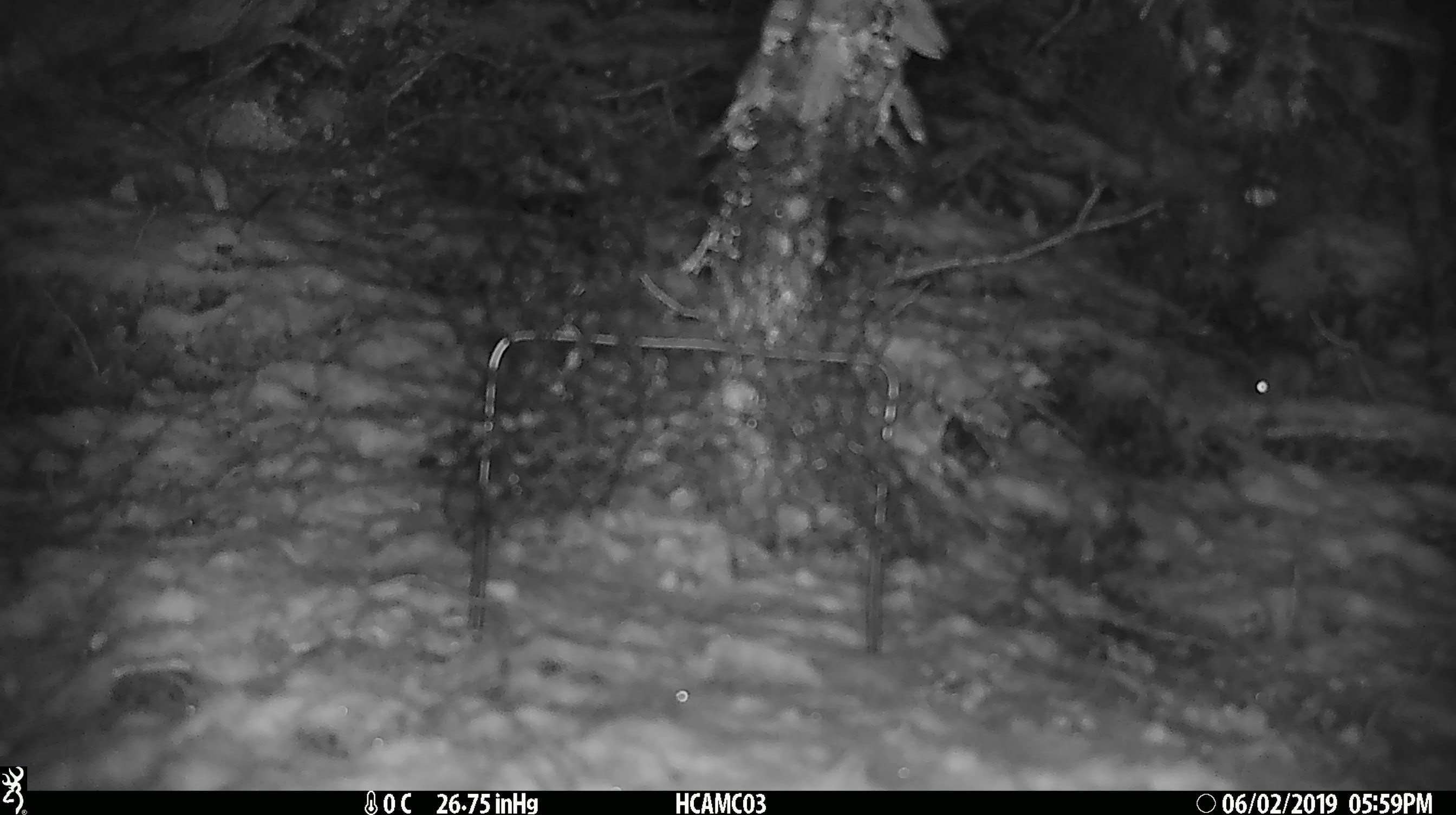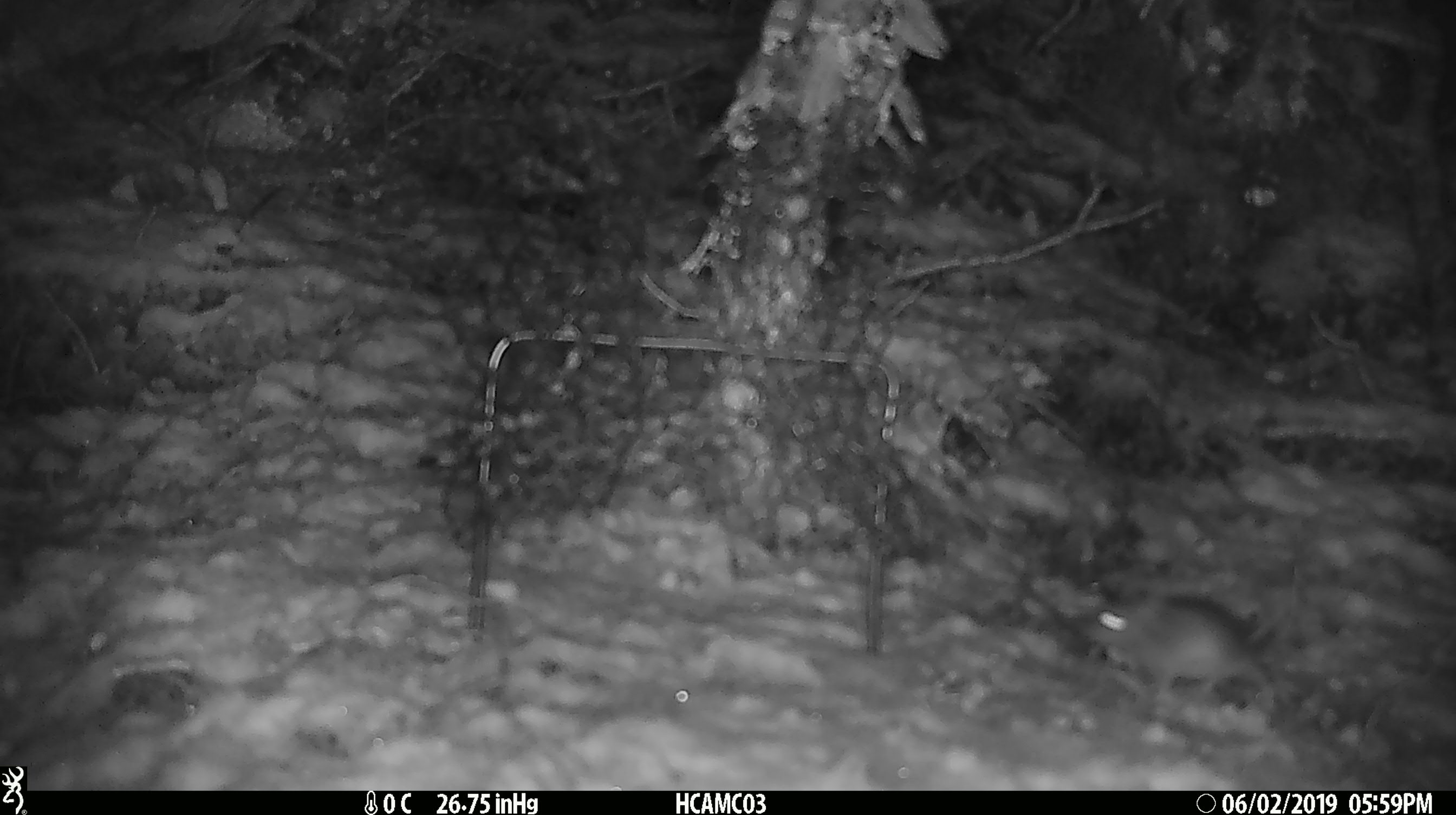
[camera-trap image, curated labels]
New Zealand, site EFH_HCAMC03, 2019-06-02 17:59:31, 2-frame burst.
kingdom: Animalia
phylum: Chordata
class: Mammalia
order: Rodentia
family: Muridae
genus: Mus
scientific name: Mus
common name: mouse